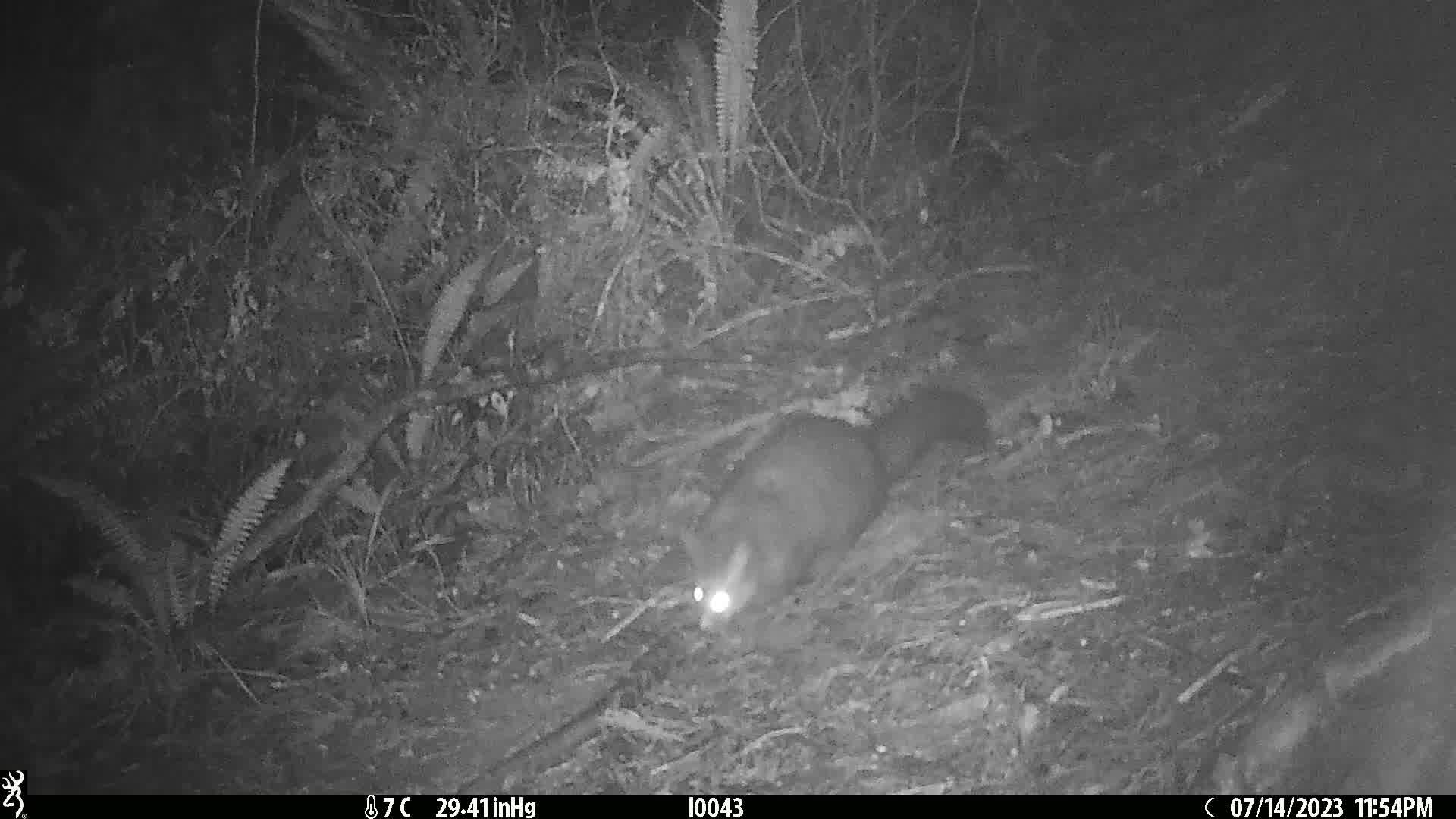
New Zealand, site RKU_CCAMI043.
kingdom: Animalia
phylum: Chordata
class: Mammalia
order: Diprotodontia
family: Phalangeridae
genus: Trichosurus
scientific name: Trichosurus vulpecula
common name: common brushtail possum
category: possum